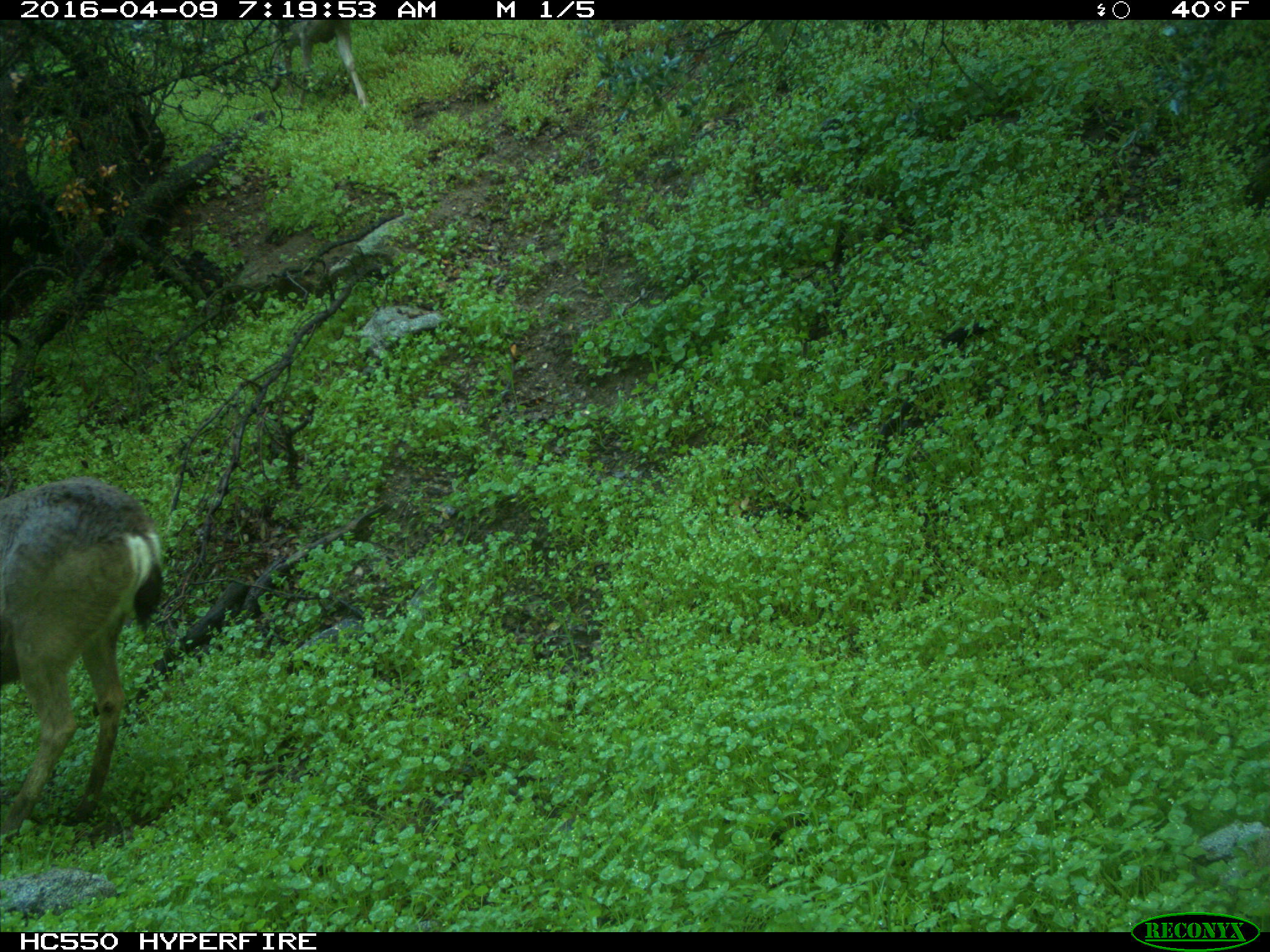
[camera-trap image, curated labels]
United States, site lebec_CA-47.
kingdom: Animalia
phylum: Chordata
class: Mammalia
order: Artiodactyla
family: Cervidae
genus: Odocoileus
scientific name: Odocoileus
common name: deer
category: unidentified deer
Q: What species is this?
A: Unidentified deer (deer) (Odocoileus).